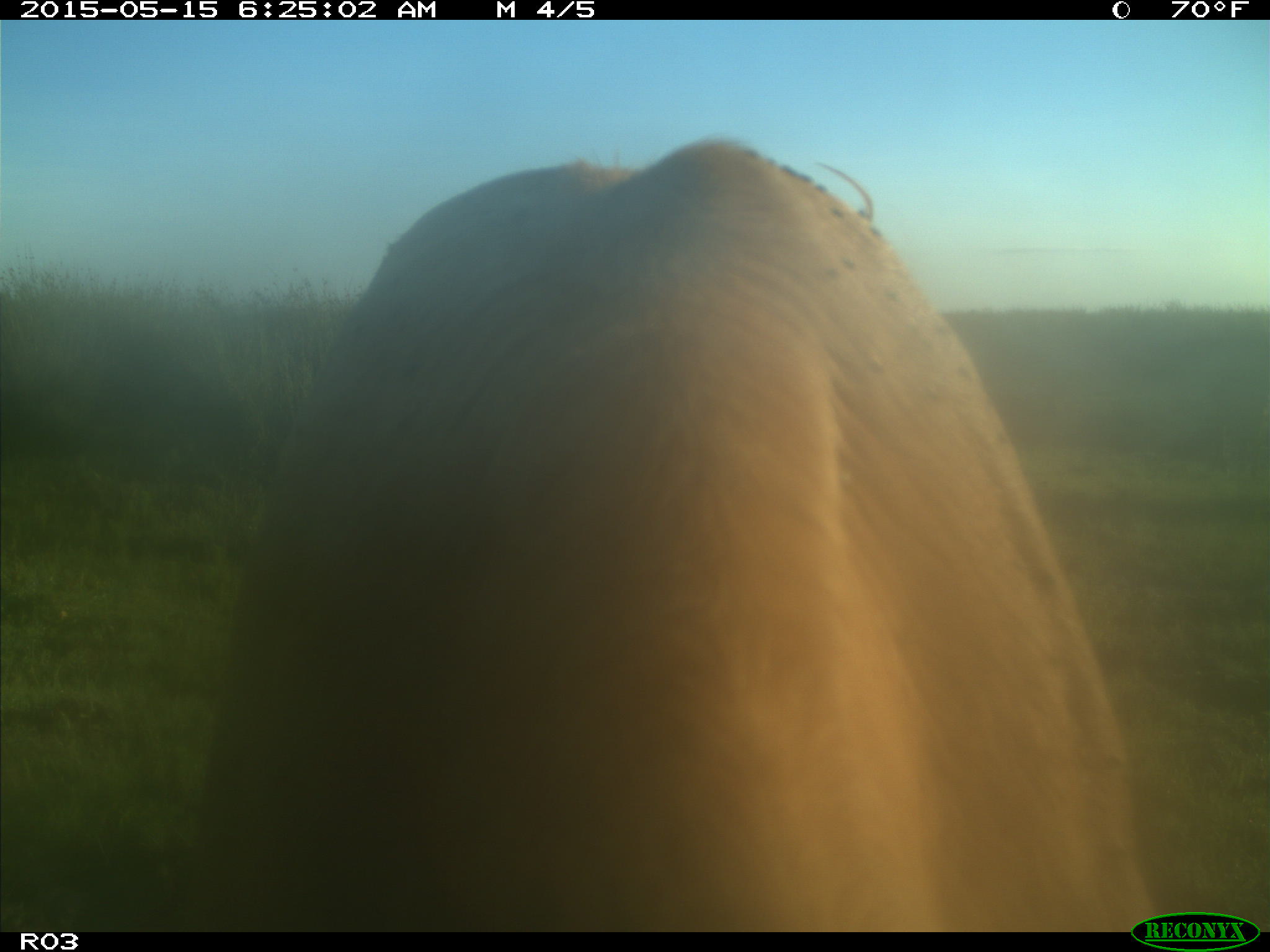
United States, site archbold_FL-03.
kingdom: Animalia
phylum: Chordata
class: Mammalia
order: Artiodactyla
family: Bovidae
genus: Bos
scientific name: Bos taurus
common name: domestic cow